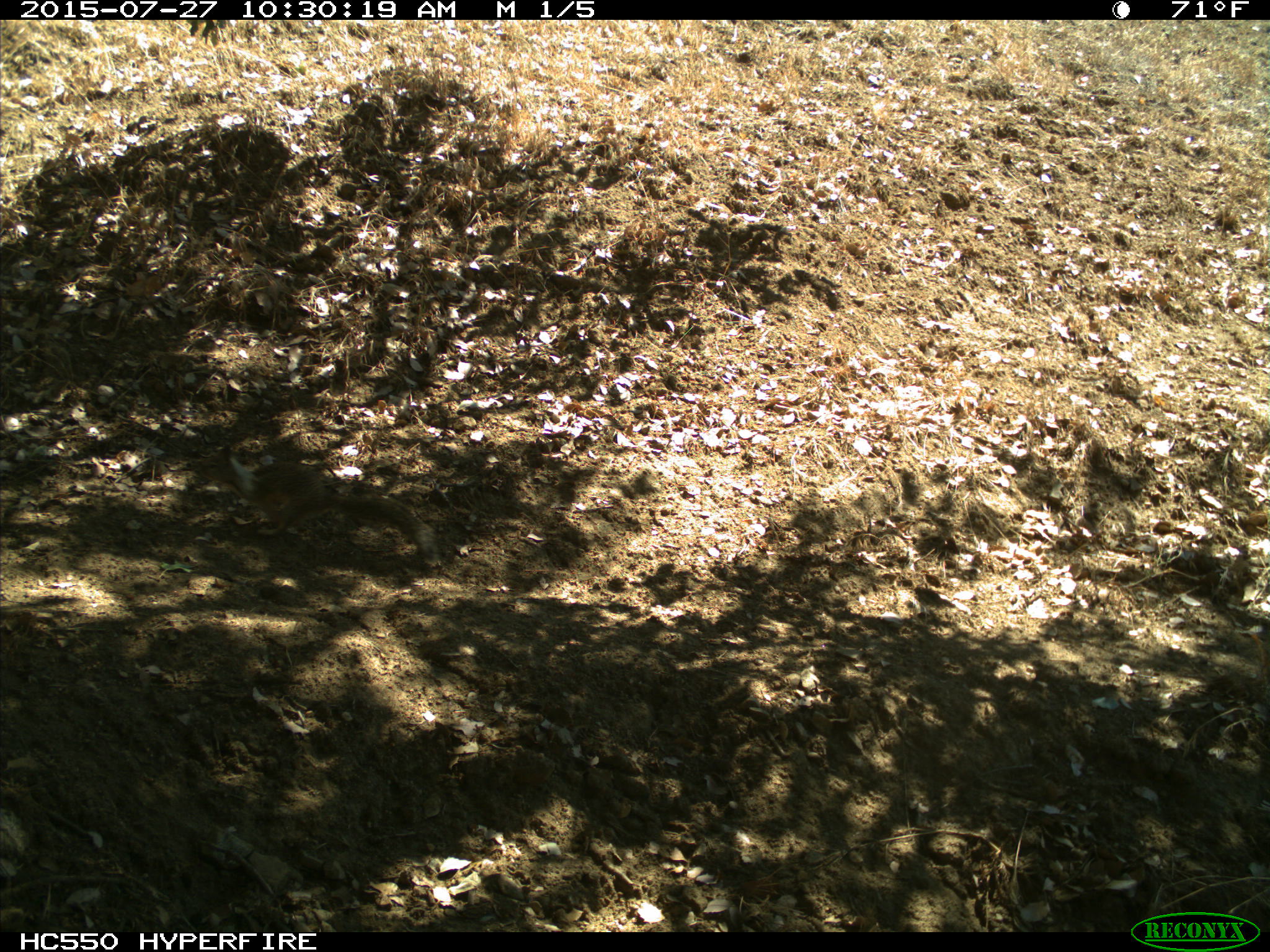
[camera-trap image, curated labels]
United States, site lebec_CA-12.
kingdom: Animalia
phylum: Chordata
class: Mammalia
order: Rodentia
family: Sciuridae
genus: Otospermophilus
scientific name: Otospermophilus beecheyi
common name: california ground squirrel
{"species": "Otospermophilus beecheyi (california ground squirrel)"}